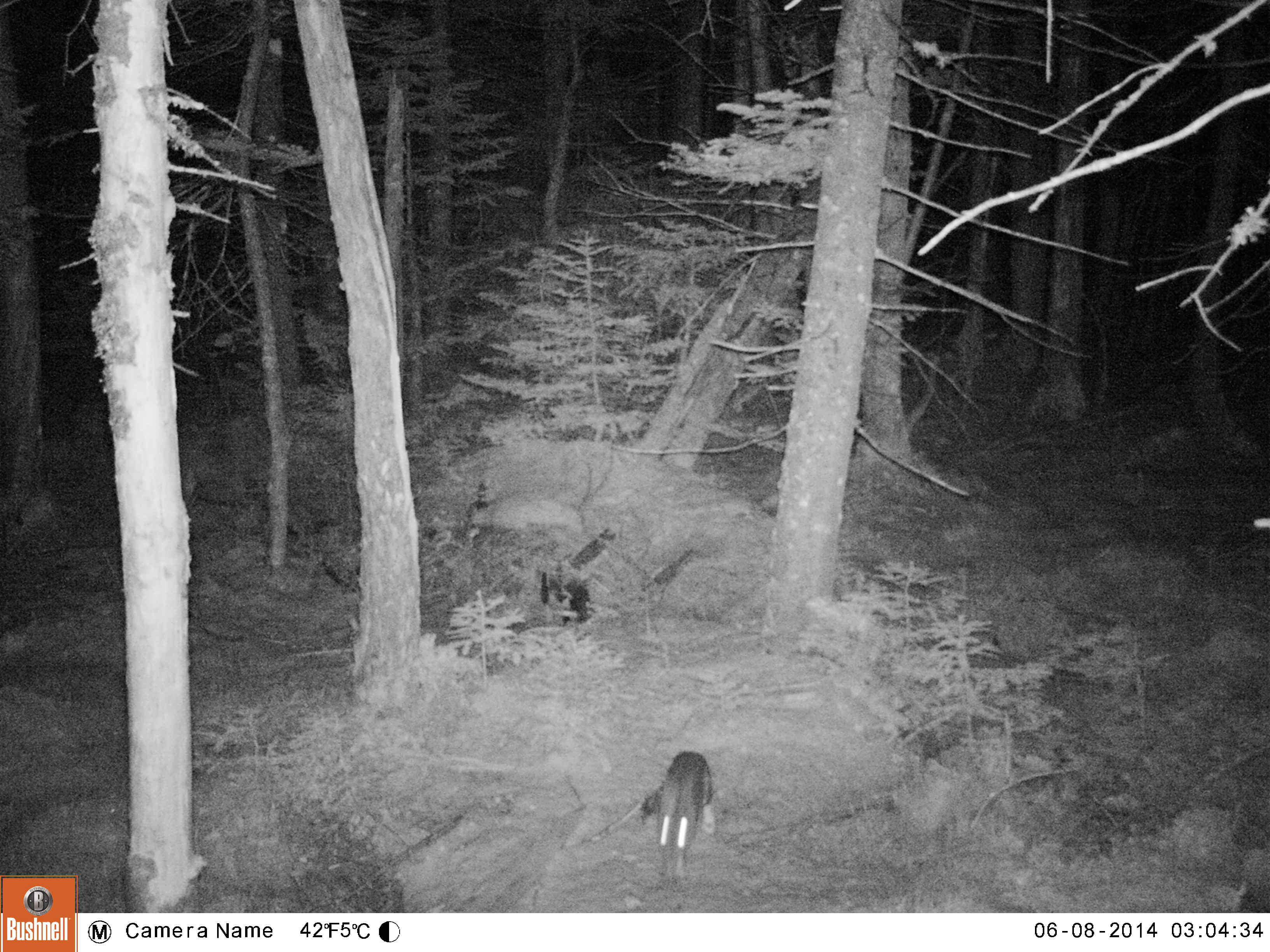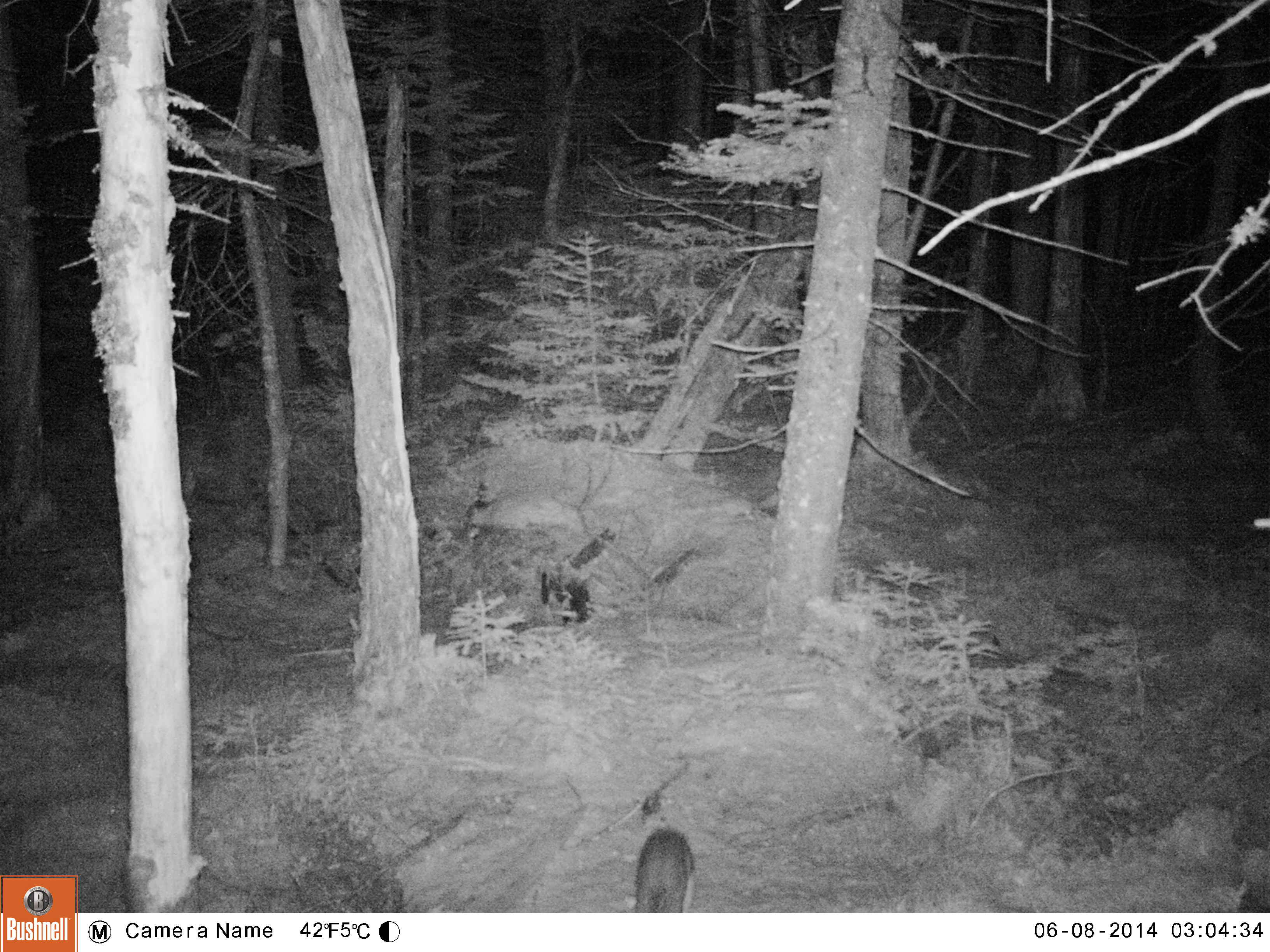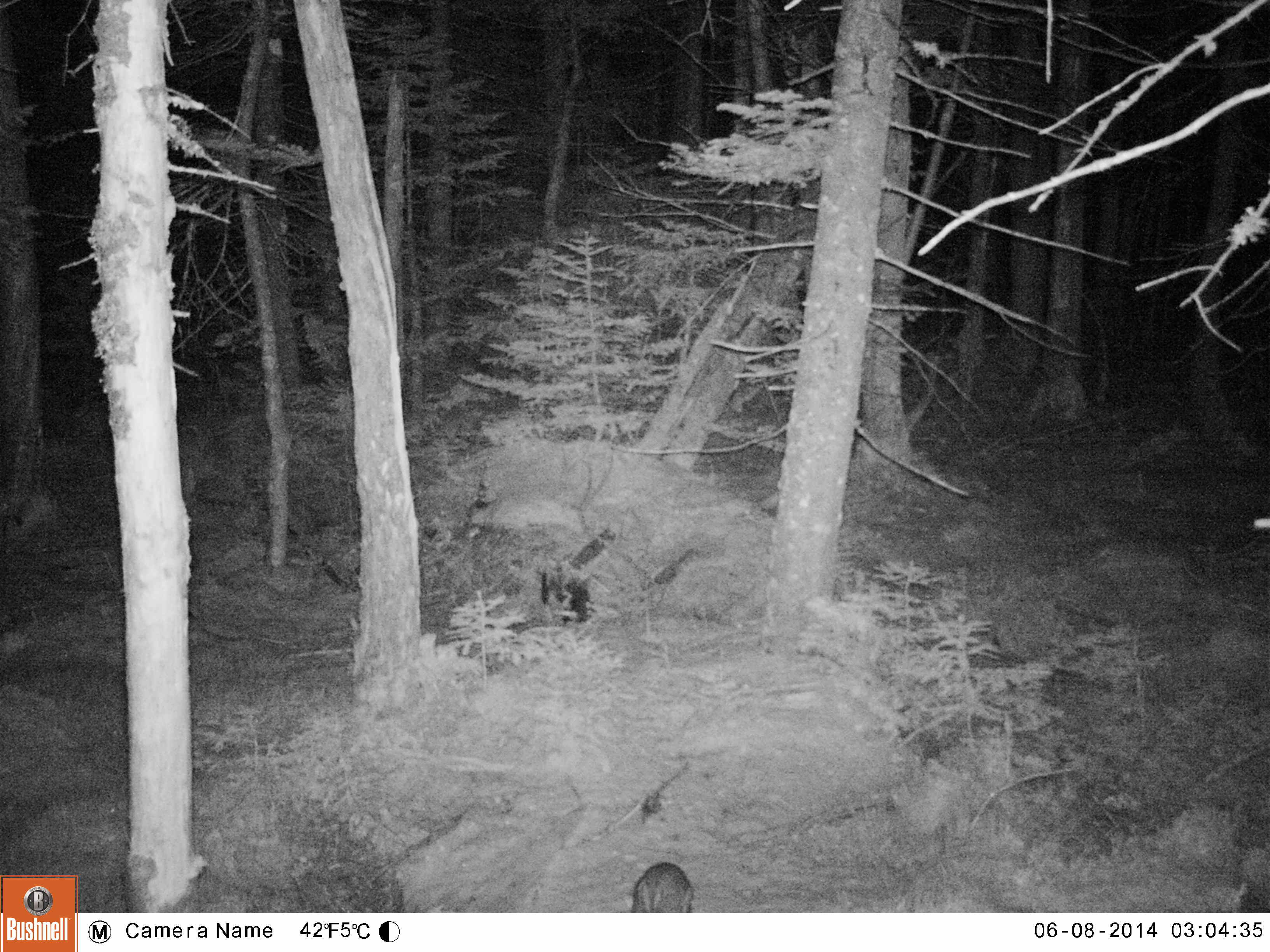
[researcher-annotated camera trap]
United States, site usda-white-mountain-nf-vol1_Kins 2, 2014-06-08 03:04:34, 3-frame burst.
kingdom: Animalia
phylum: Chordata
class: Mammalia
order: Lagomorpha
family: Leporidae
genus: Lepus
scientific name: Lepus americanus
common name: snowshoe hare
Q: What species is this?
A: Snowshoe hare (Lepus americanus).